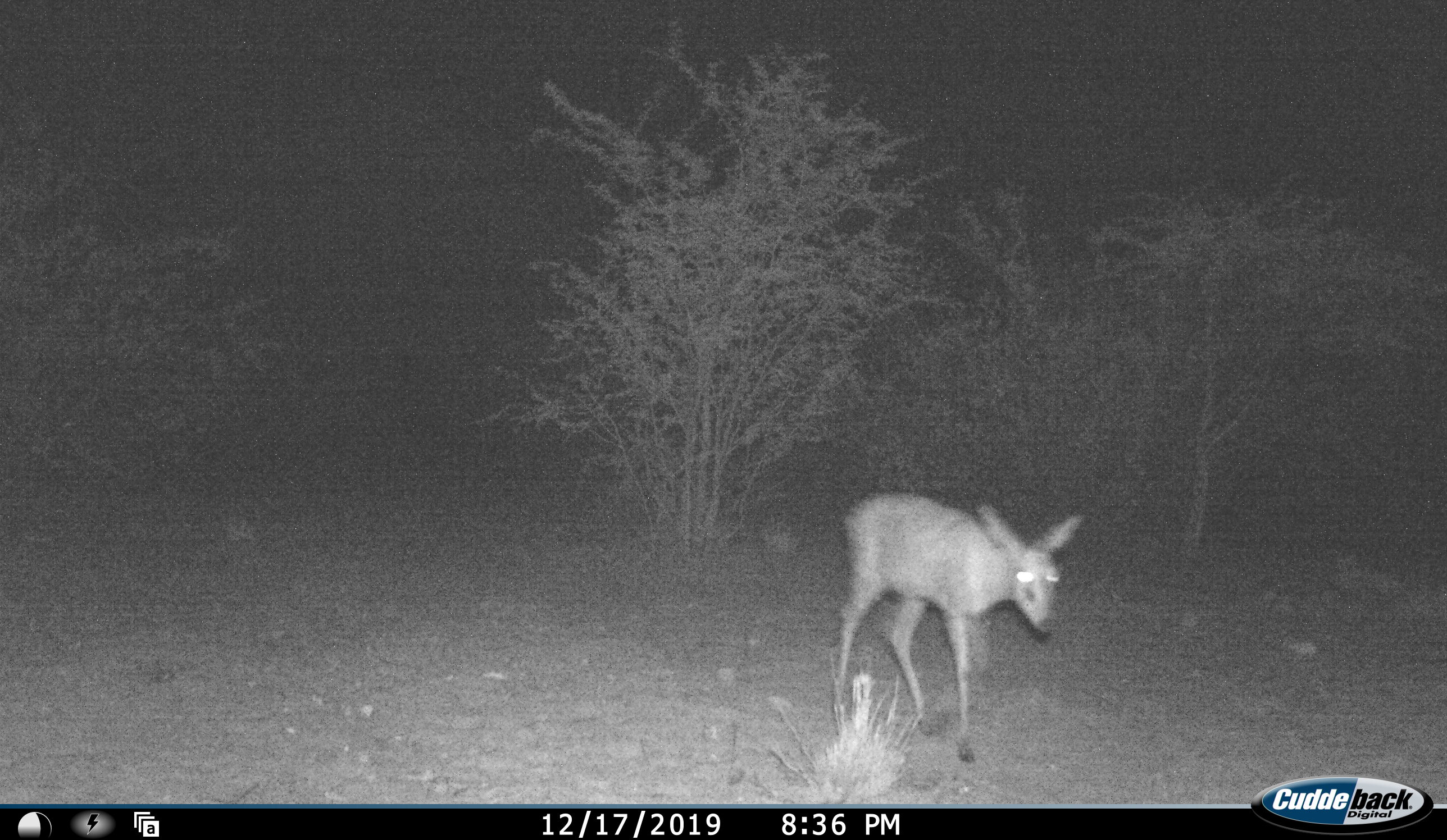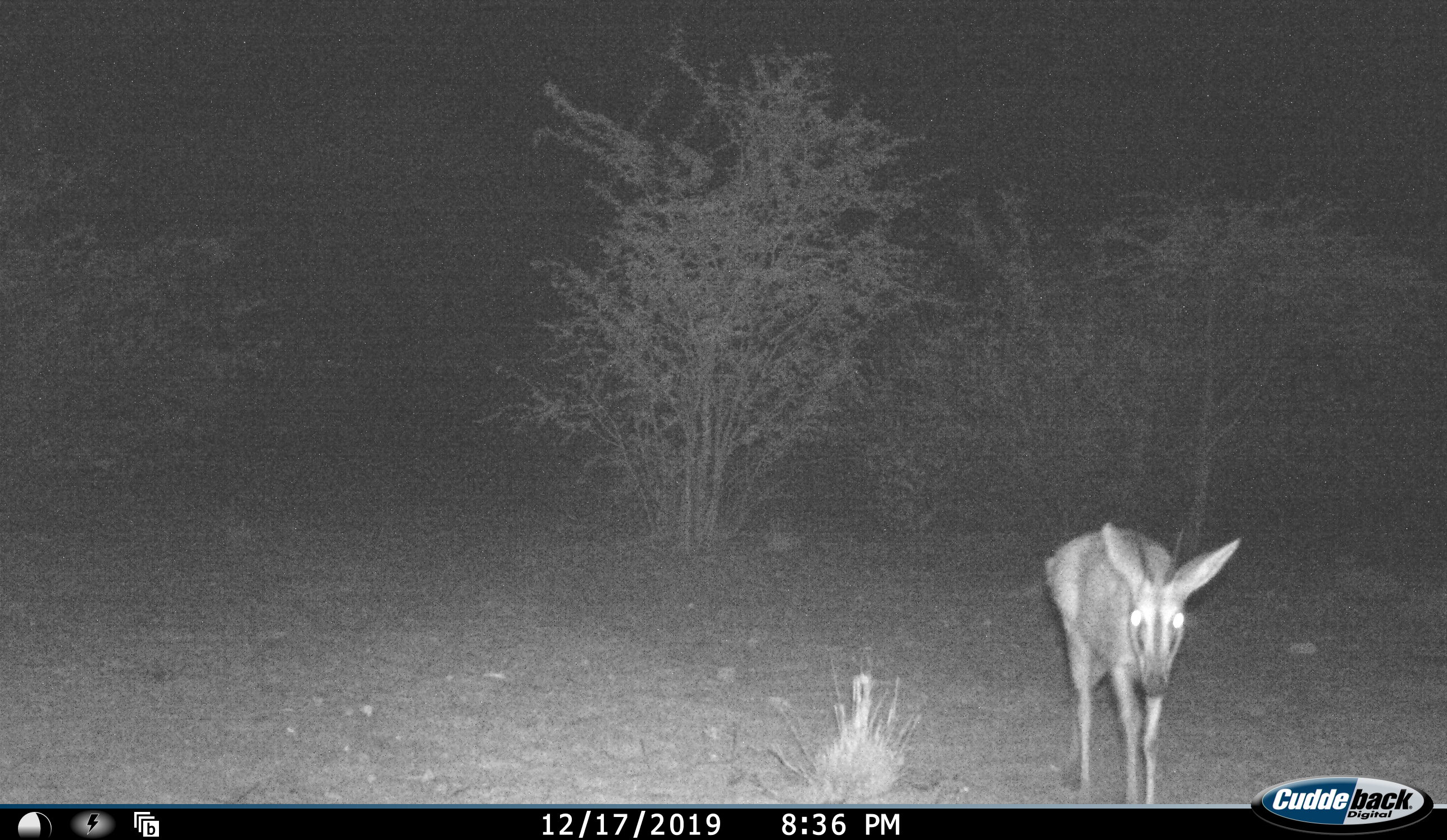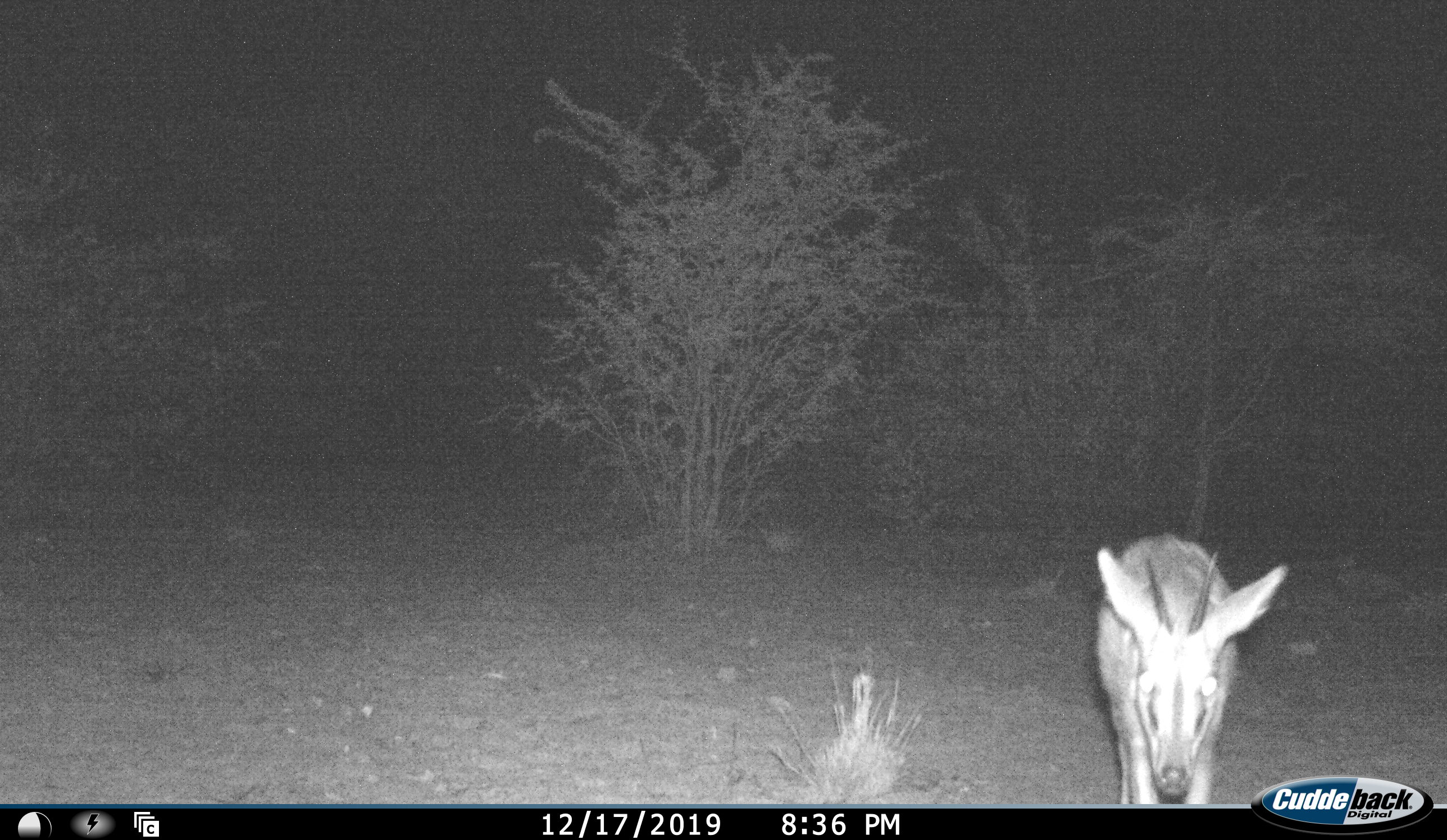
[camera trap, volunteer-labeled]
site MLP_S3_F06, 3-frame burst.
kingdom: Animalia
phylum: Chordata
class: Mammalia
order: Artiodactyla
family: Bovidae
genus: Sylvicapra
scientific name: Sylvicapra grimmia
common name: common duiker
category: duikercommongrey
Duikercommongrey (common duiker) (Sylvicapra grimmia), count 1. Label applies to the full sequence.